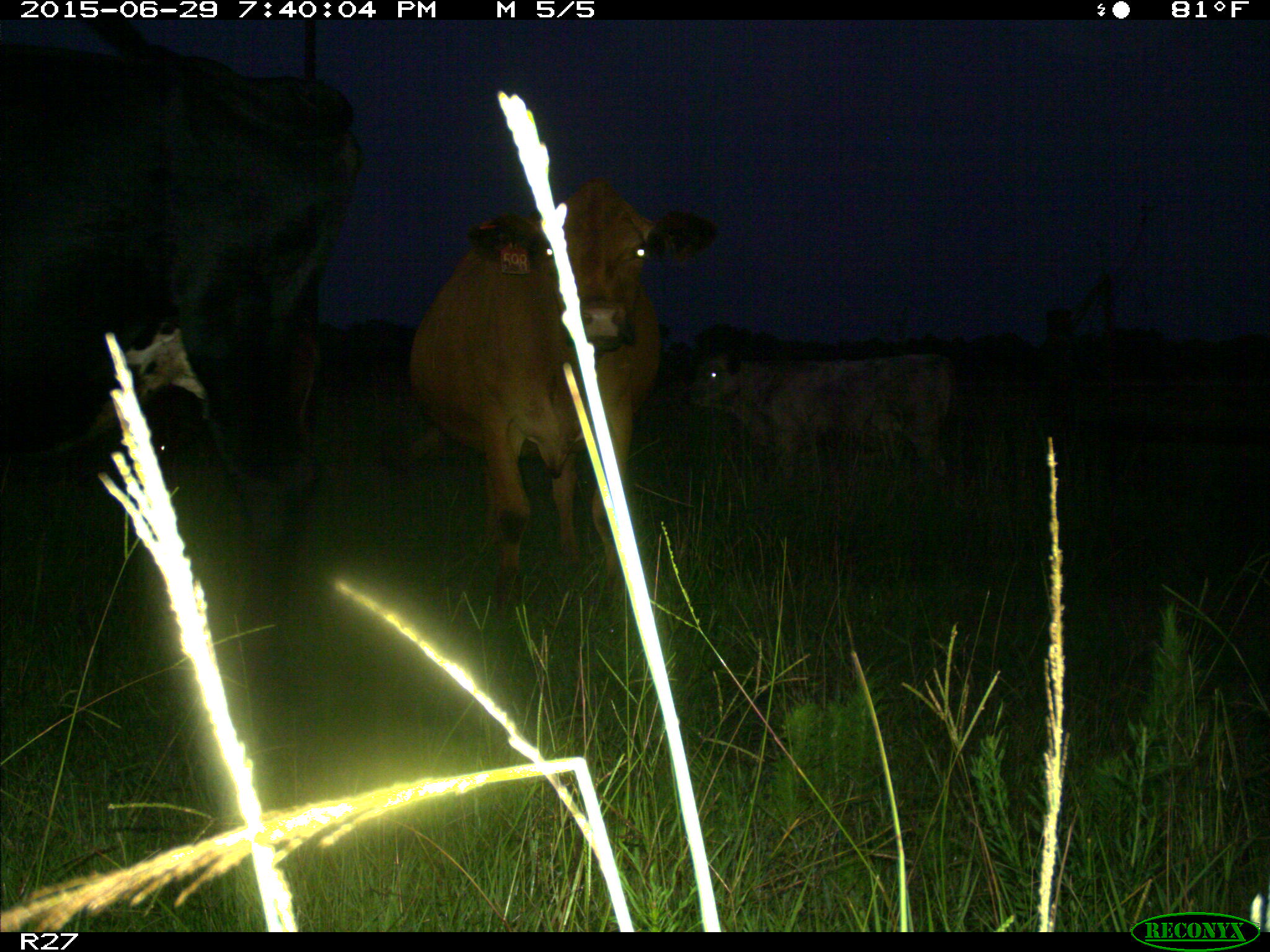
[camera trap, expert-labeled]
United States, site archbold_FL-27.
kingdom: Animalia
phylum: Chordata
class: Mammalia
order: Artiodactyla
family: Bovidae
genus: Bos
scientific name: Bos taurus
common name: domestic cow